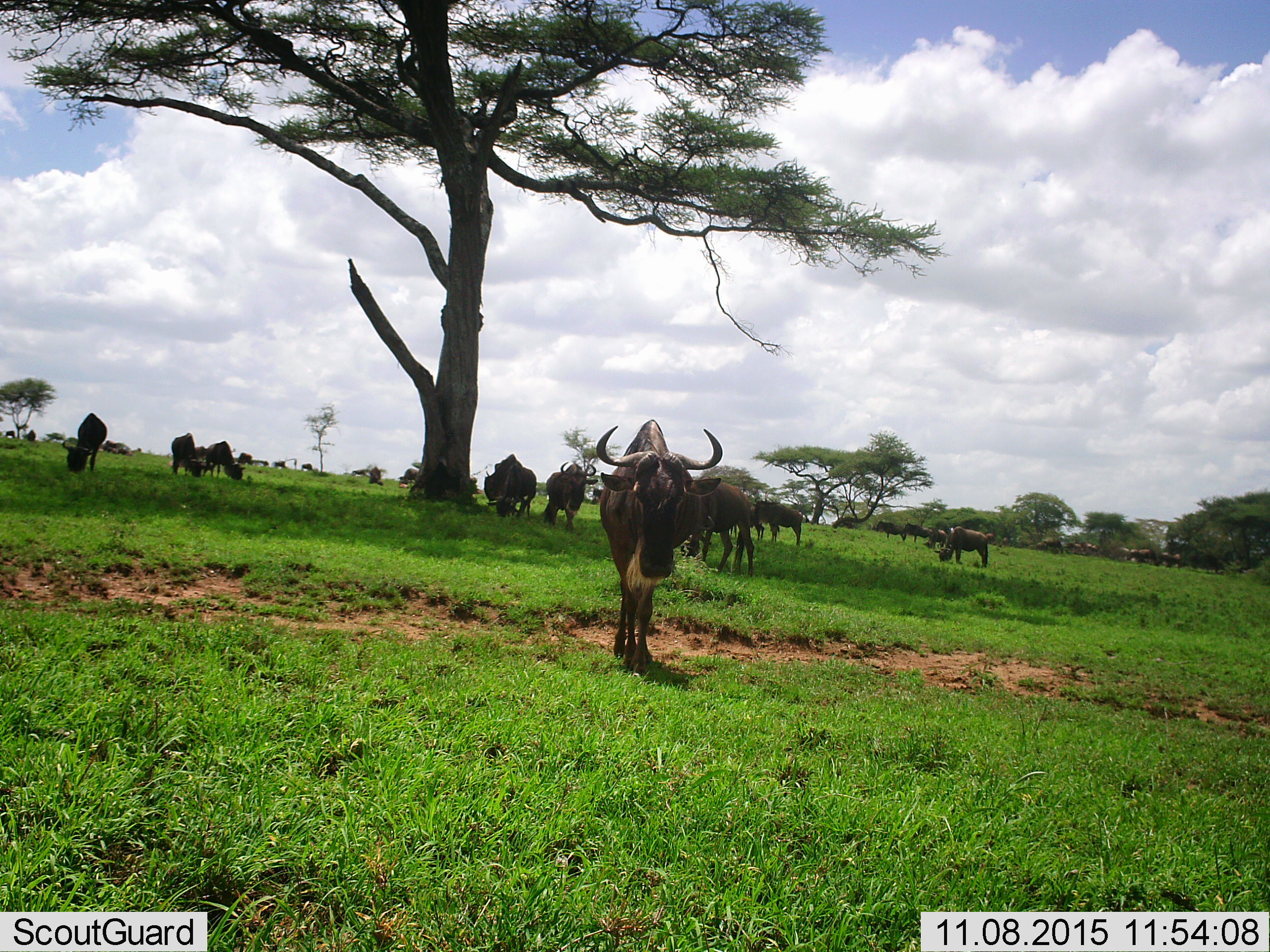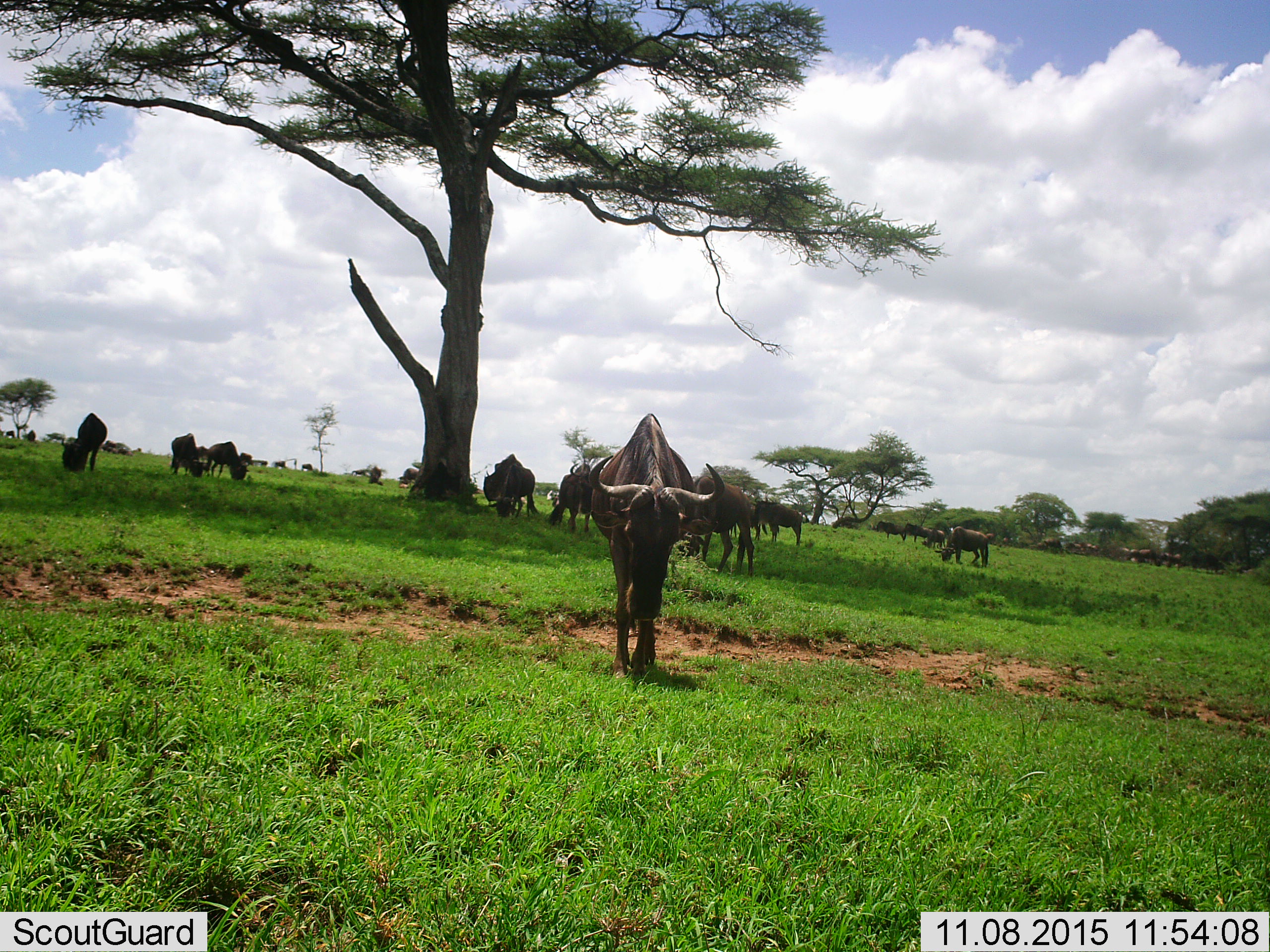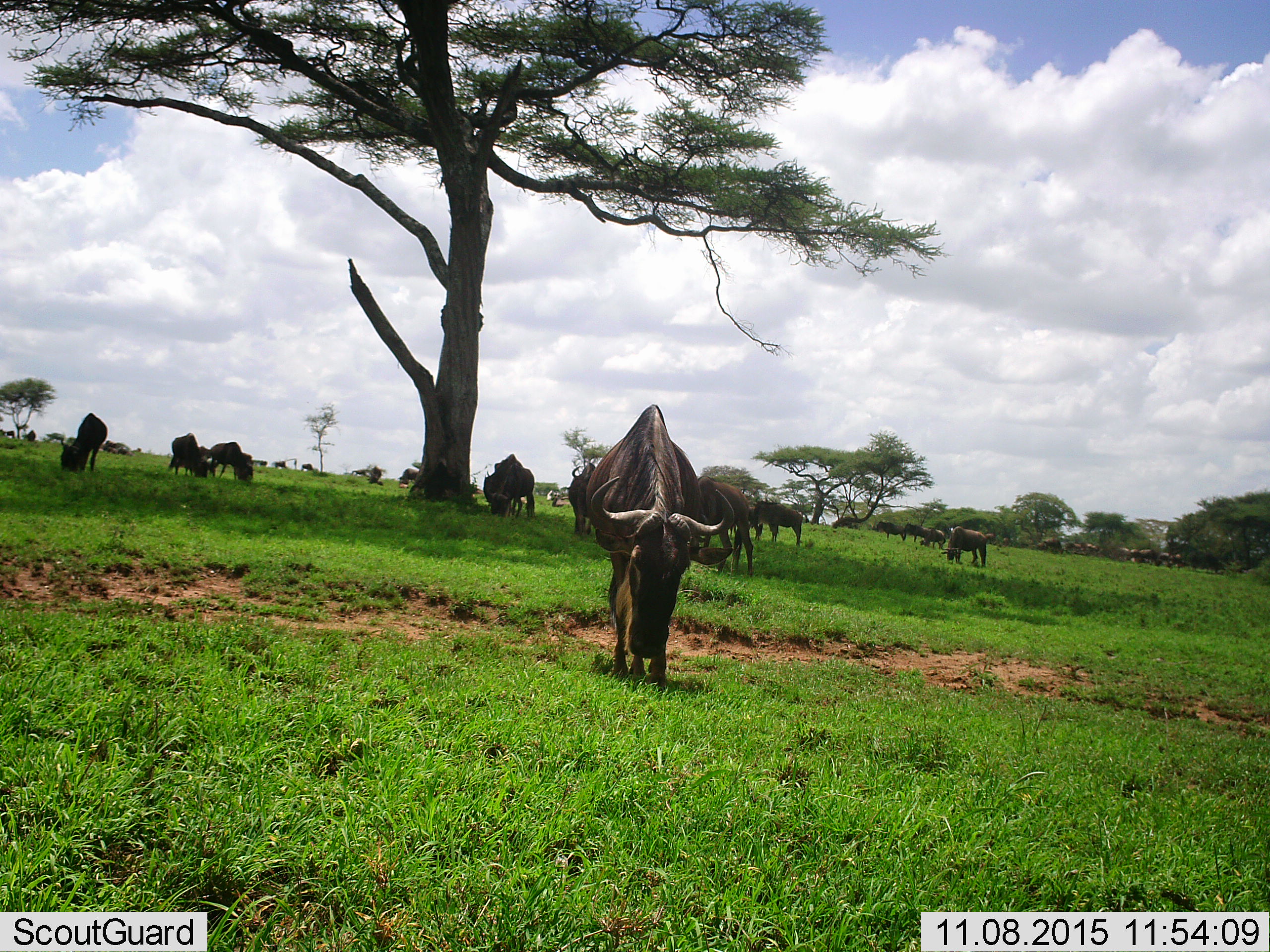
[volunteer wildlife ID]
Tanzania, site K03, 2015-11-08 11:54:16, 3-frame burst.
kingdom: Animalia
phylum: Chordata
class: Mammalia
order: Artiodactyla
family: Bovidae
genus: Connochaetes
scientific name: Connochaetes taurinus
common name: blue wildebeest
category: wildebeest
Wildebeest (blue wildebeest) (Connochaetes taurinus), count 11-50. Behavior (volunteer vote fractions): standing 67%, resting 11%, moving 67%, interacting 0%. Young present (vote fraction): 0%. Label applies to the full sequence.